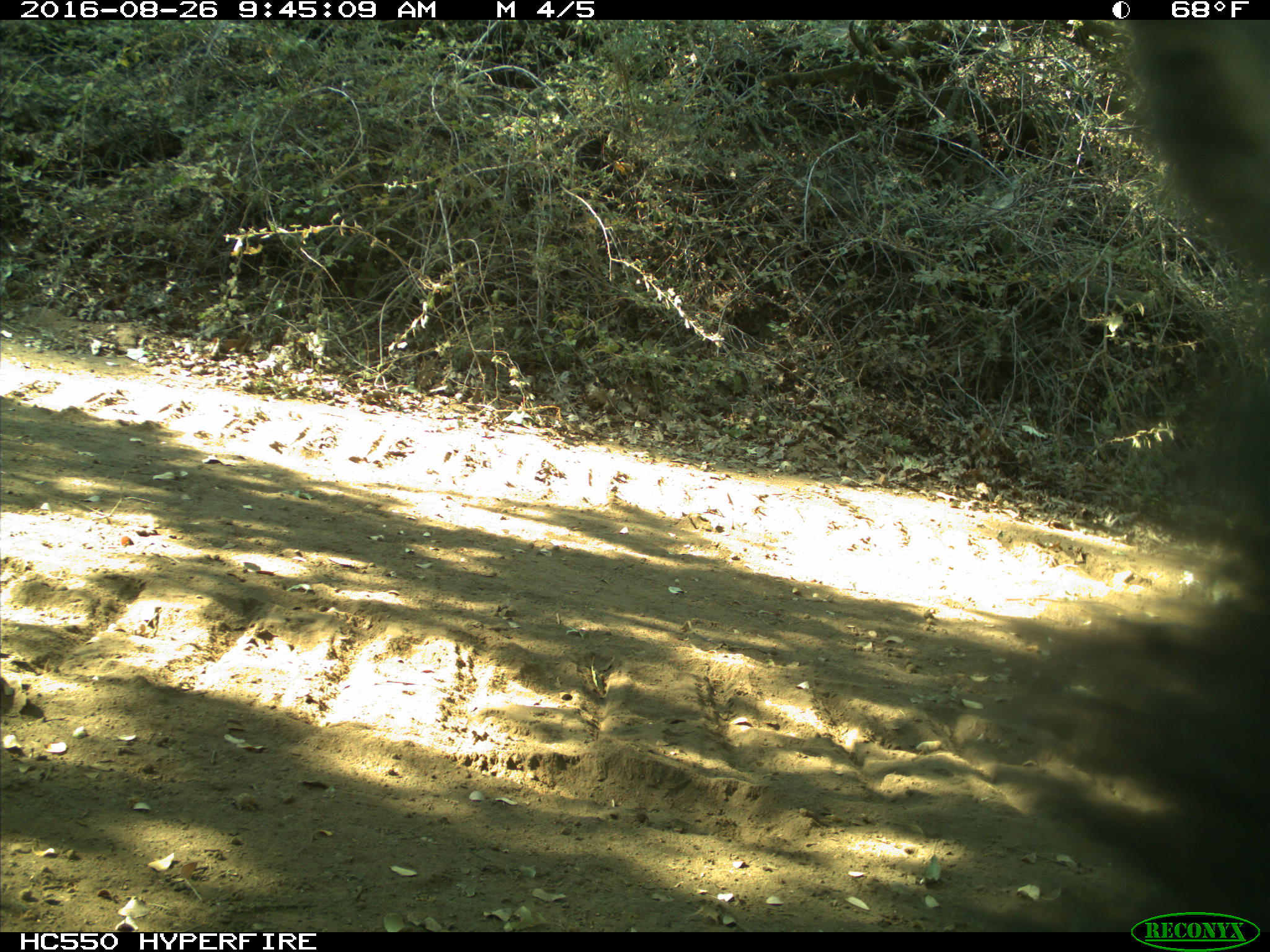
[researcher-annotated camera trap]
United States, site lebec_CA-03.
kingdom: Animalia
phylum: Chordata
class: Mammalia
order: Carnivora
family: Ursidae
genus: Ursus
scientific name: Ursus americanus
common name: american black bear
Ursus americanus (american black bear).